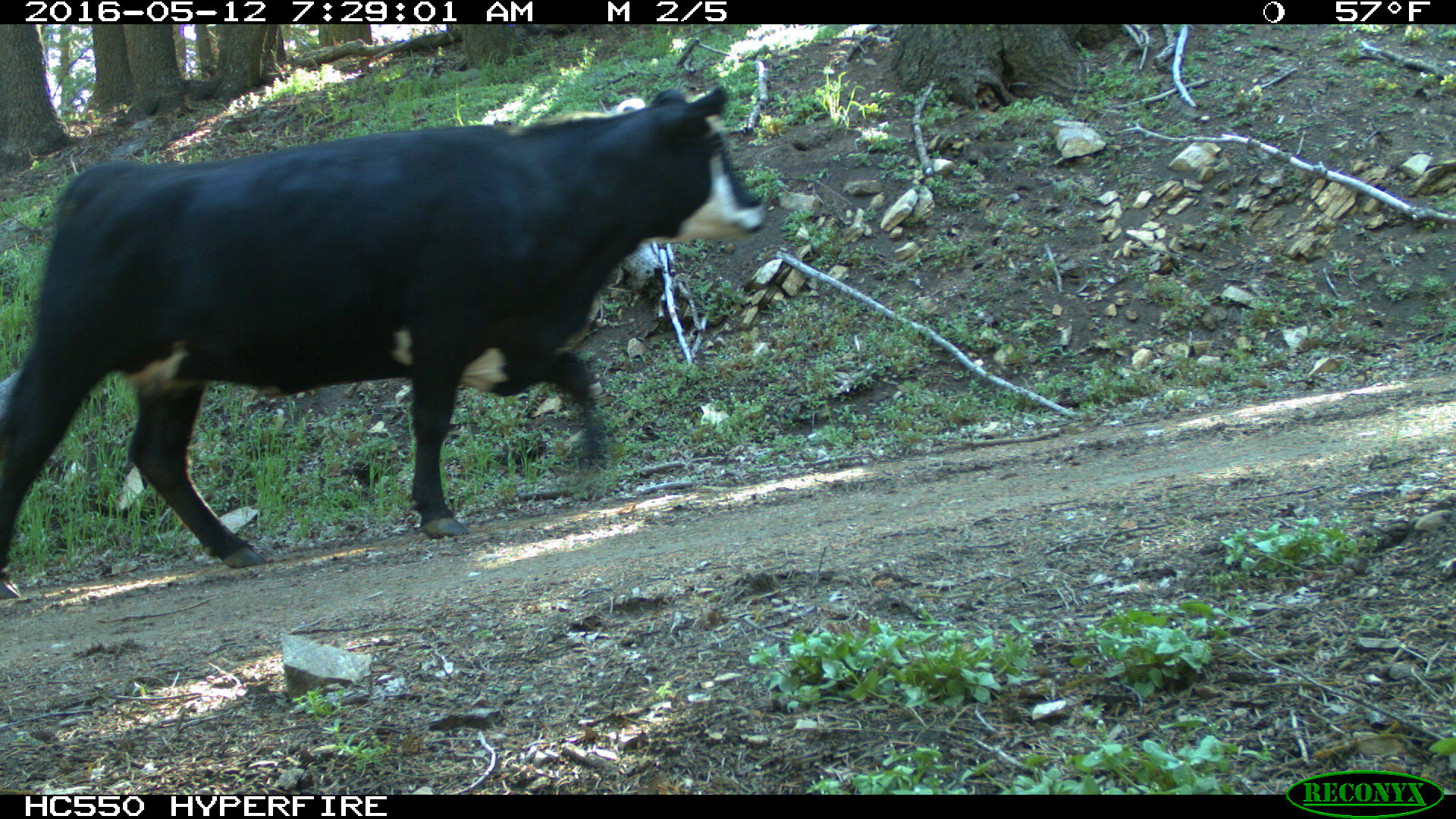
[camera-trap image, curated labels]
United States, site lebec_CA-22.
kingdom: Animalia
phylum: Chordata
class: Mammalia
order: Artiodactyla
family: Bovidae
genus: Bos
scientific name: Bos taurus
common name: domestic cow